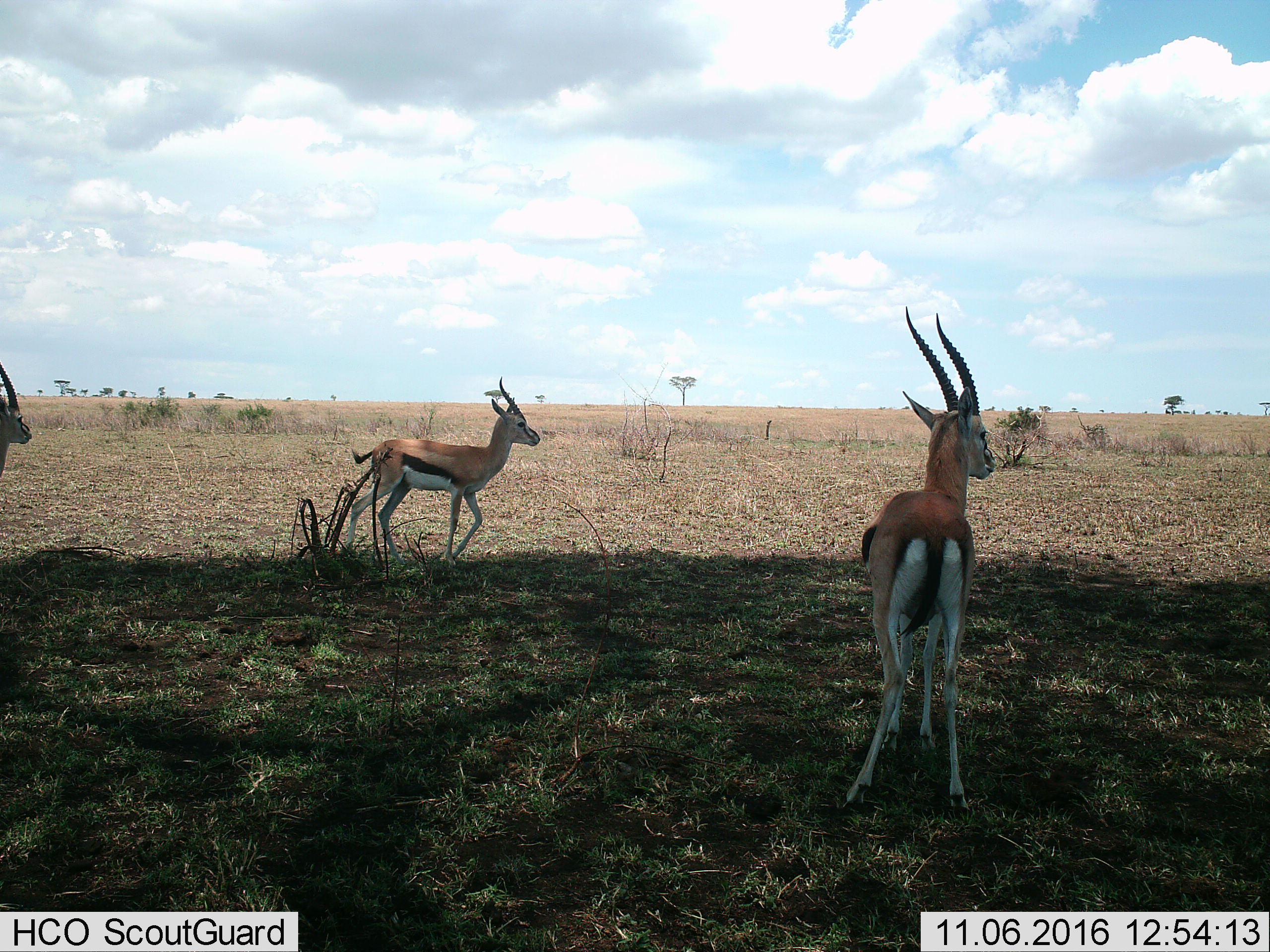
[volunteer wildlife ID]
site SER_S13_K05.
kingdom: Animalia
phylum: Chordata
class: Mammalia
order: Artiodactyla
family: Bovidae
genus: Eudorcas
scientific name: Eudorcas thomsonii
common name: thomson's gazelle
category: gazellethomsons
Gazellethomsons (thomson's gazelle) (Eudorcas thomsonii), count 3. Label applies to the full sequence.